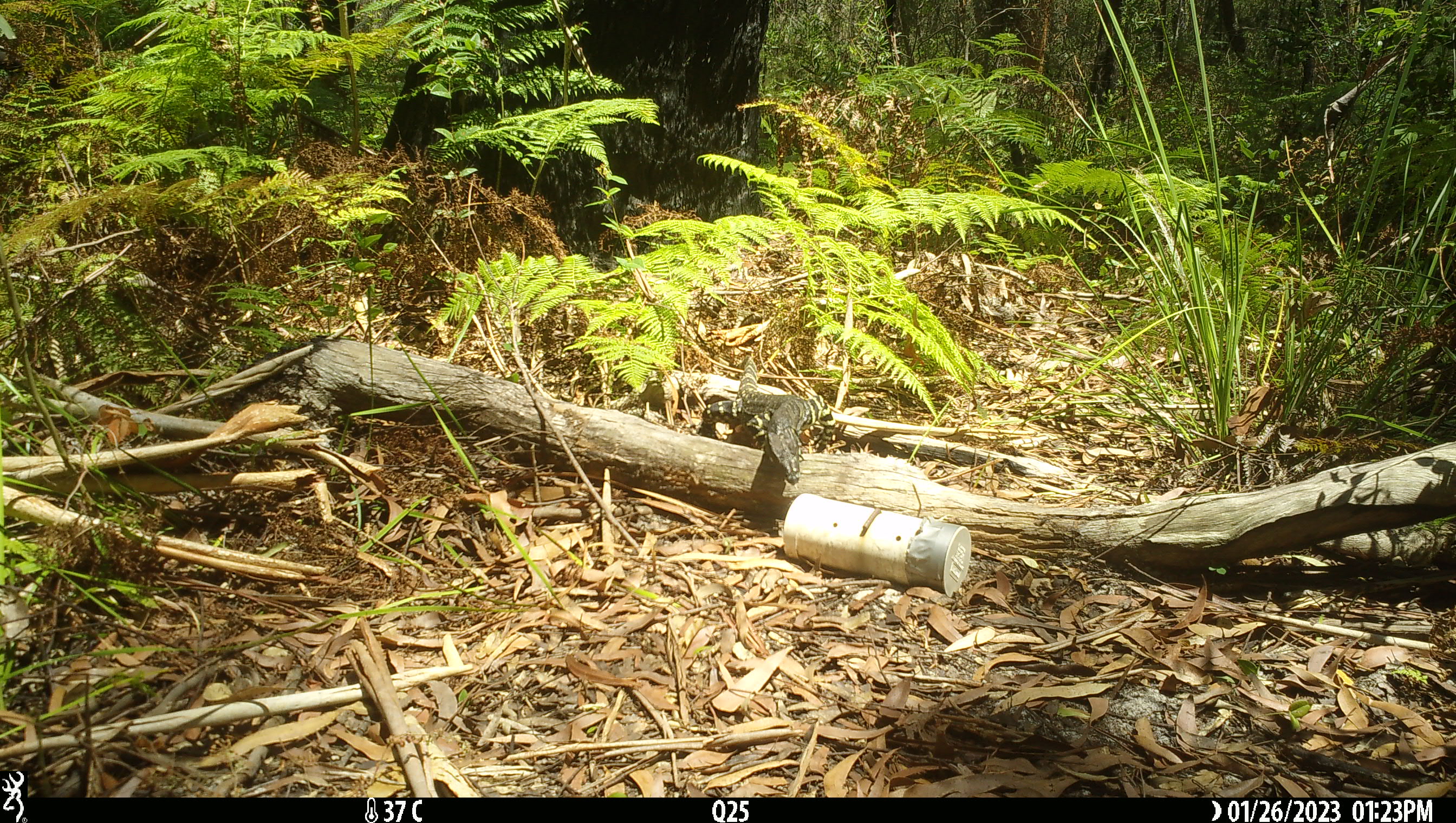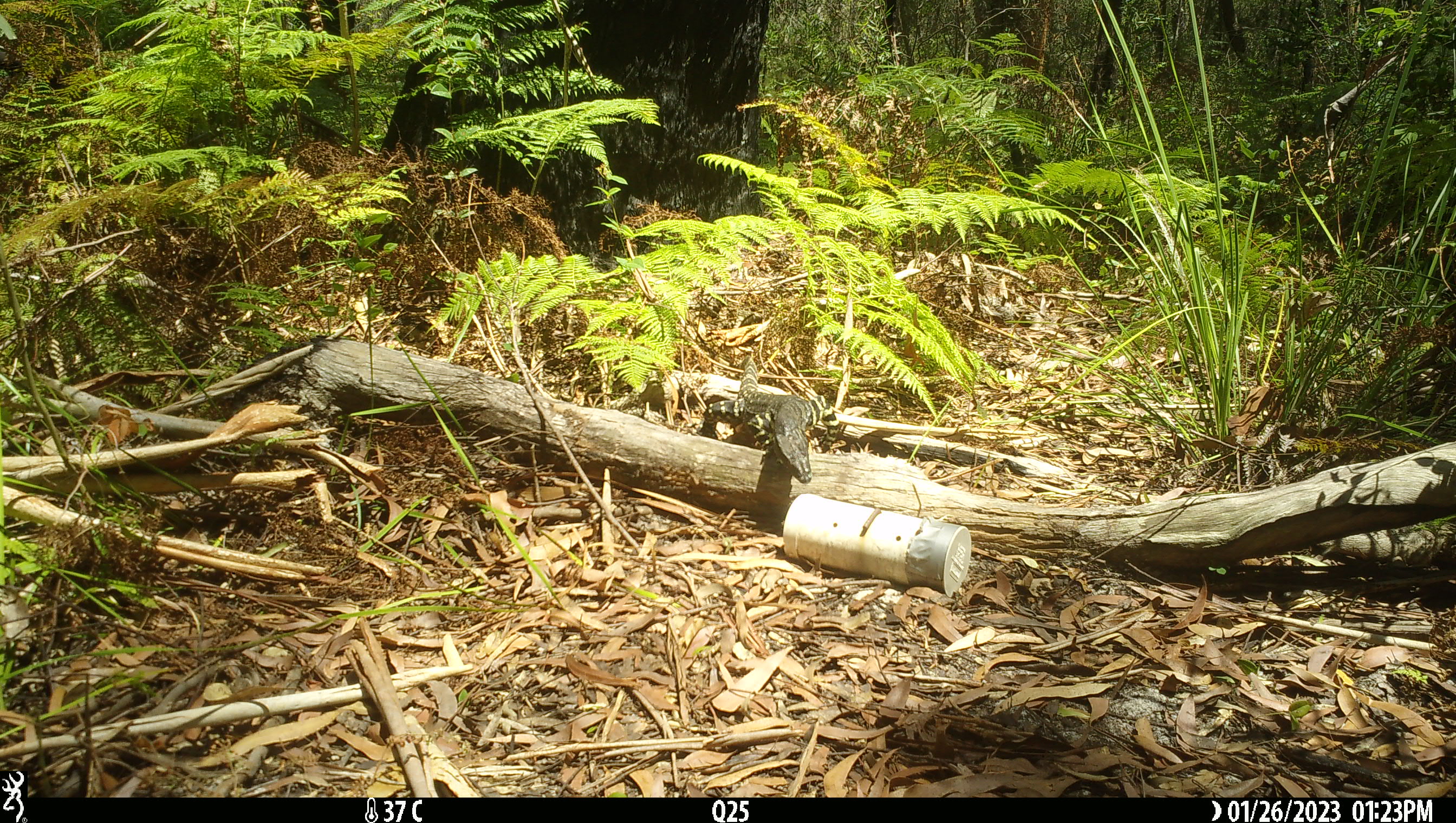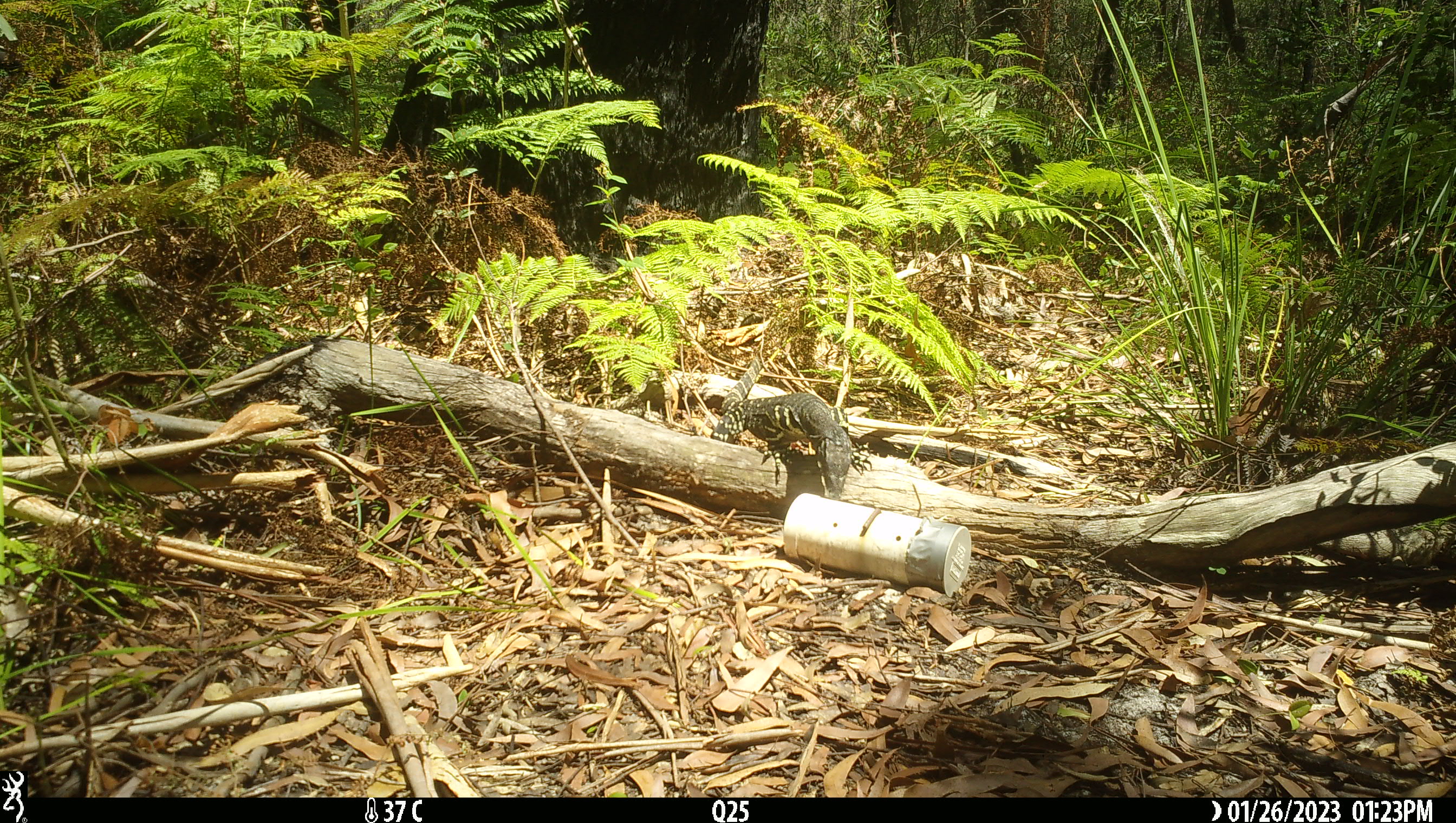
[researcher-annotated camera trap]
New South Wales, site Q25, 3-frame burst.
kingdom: Animalia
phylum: Chordata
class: Reptilia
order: Squamata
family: Varanidae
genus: Varanus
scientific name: Varanus varius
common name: lace monitor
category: goanna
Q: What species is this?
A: Goanna (lace monitor) (Varanus varius).